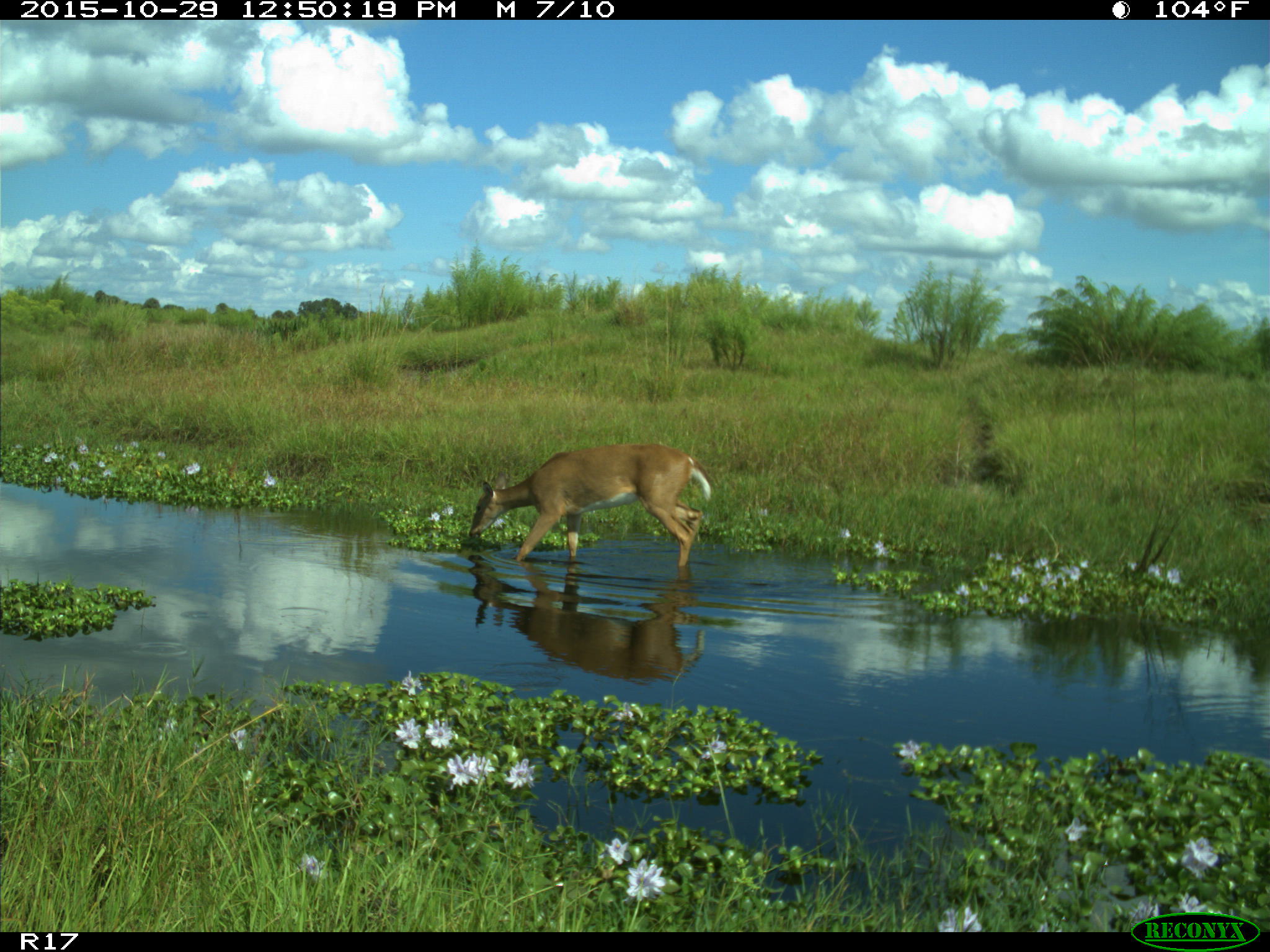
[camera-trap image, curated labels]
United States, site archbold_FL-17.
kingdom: Animalia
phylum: Chordata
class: Mammalia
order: Artiodactyla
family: Cervidae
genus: Odocoileus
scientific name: Odocoileus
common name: deer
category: unidentified deer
Unidentified deer (deer) (Odocoileus).